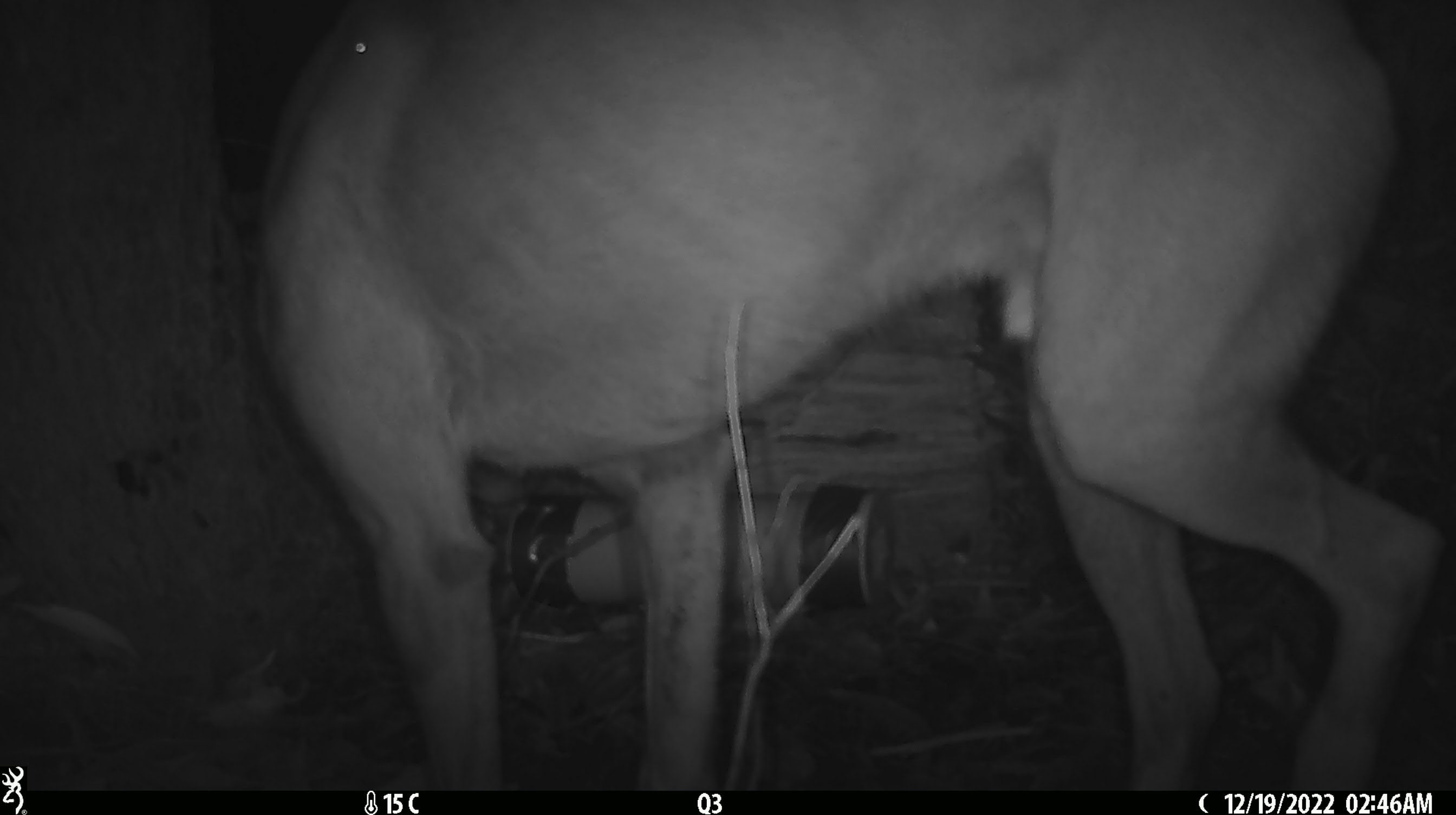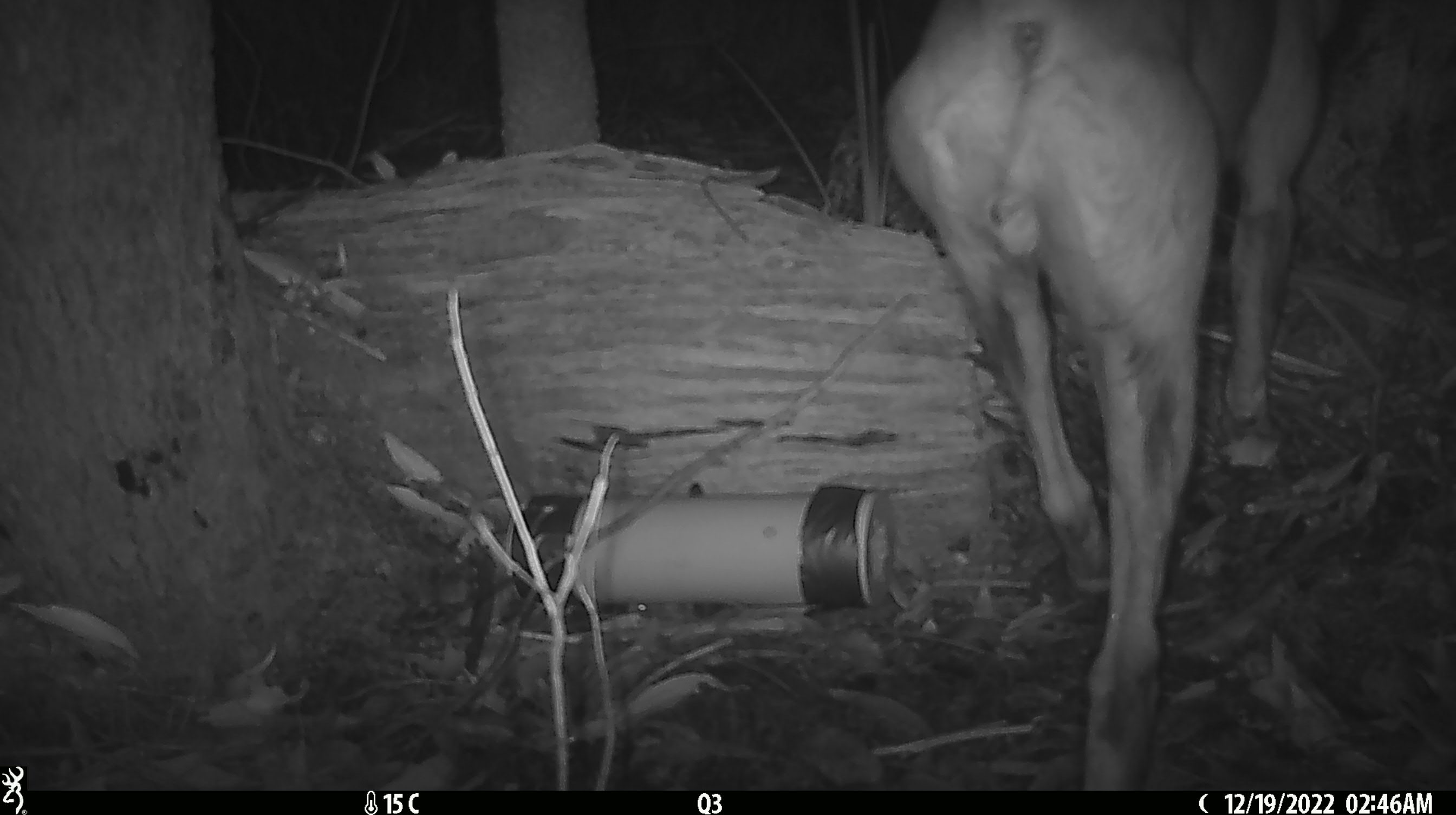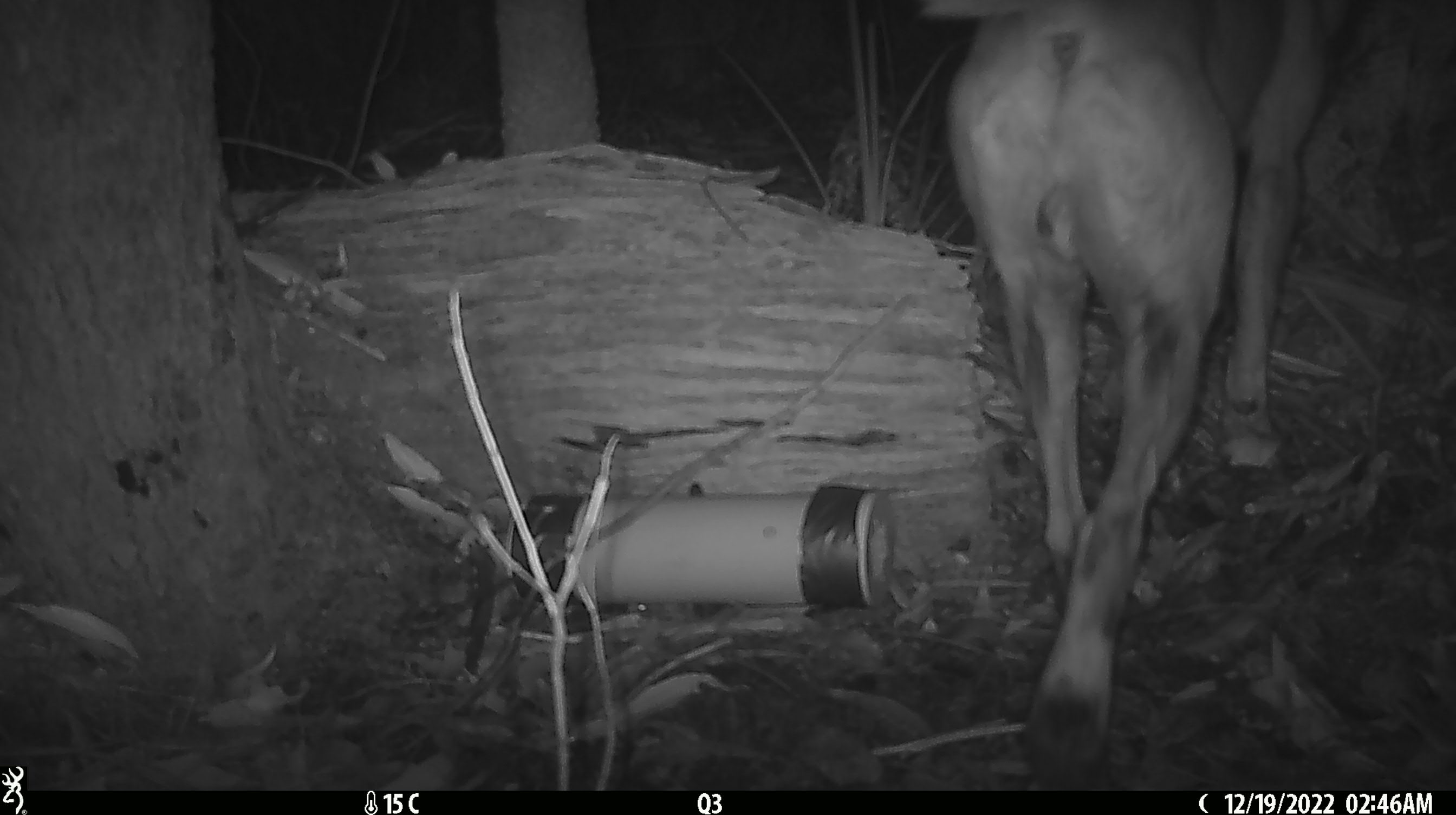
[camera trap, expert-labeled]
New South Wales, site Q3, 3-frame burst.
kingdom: Animalia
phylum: Chordata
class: Mammalia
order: Carnivora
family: Canidae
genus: Canis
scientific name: Canis familiaris dingo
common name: dingo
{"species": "dingo (Canis familiaris dingo)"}